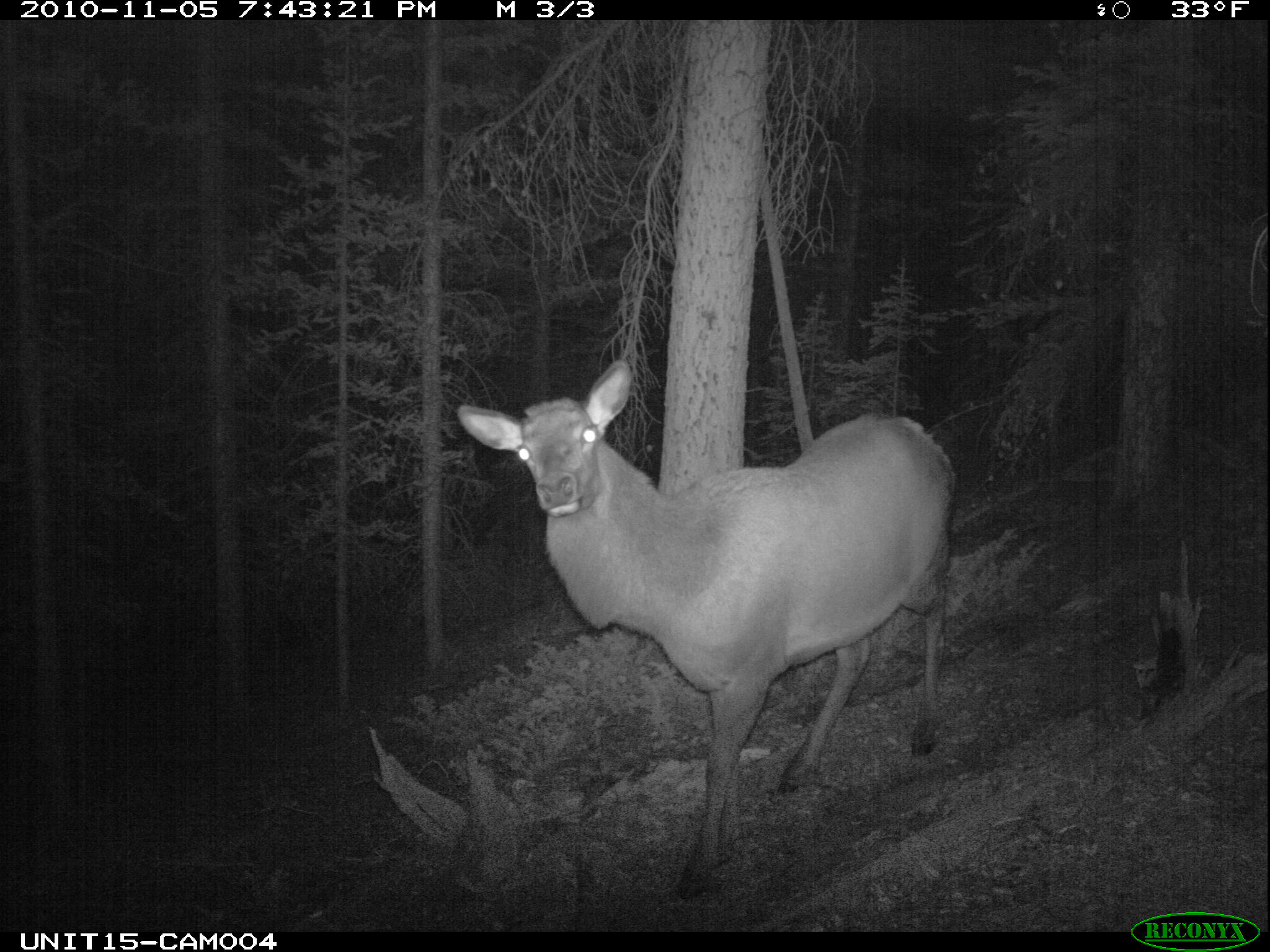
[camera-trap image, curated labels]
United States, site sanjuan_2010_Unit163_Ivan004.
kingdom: Animalia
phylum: Chordata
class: Mammalia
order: Artiodactyla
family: Cervidae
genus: Cervus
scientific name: Cervus elaphus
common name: red deer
Cervus elaphus (red deer).